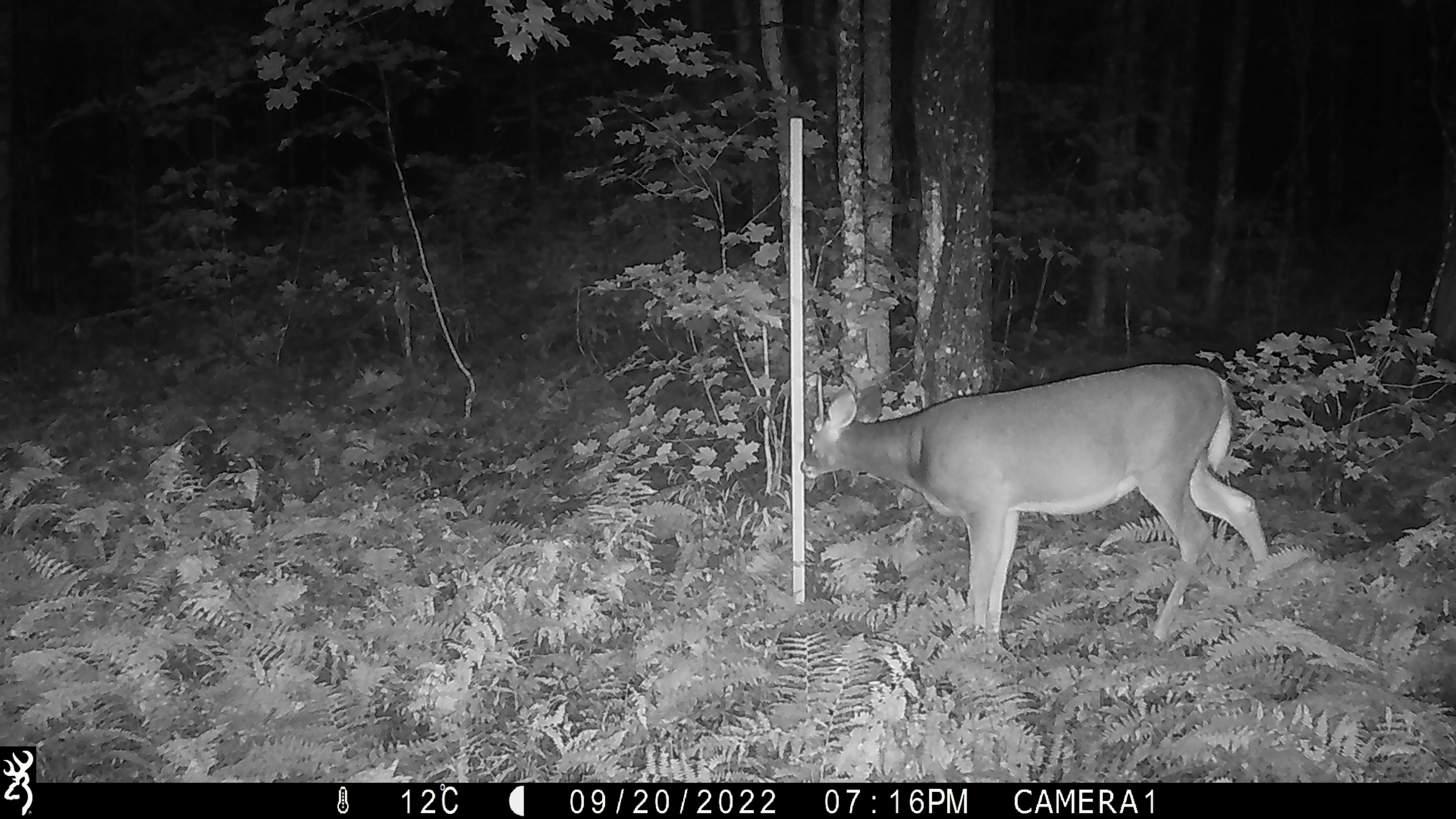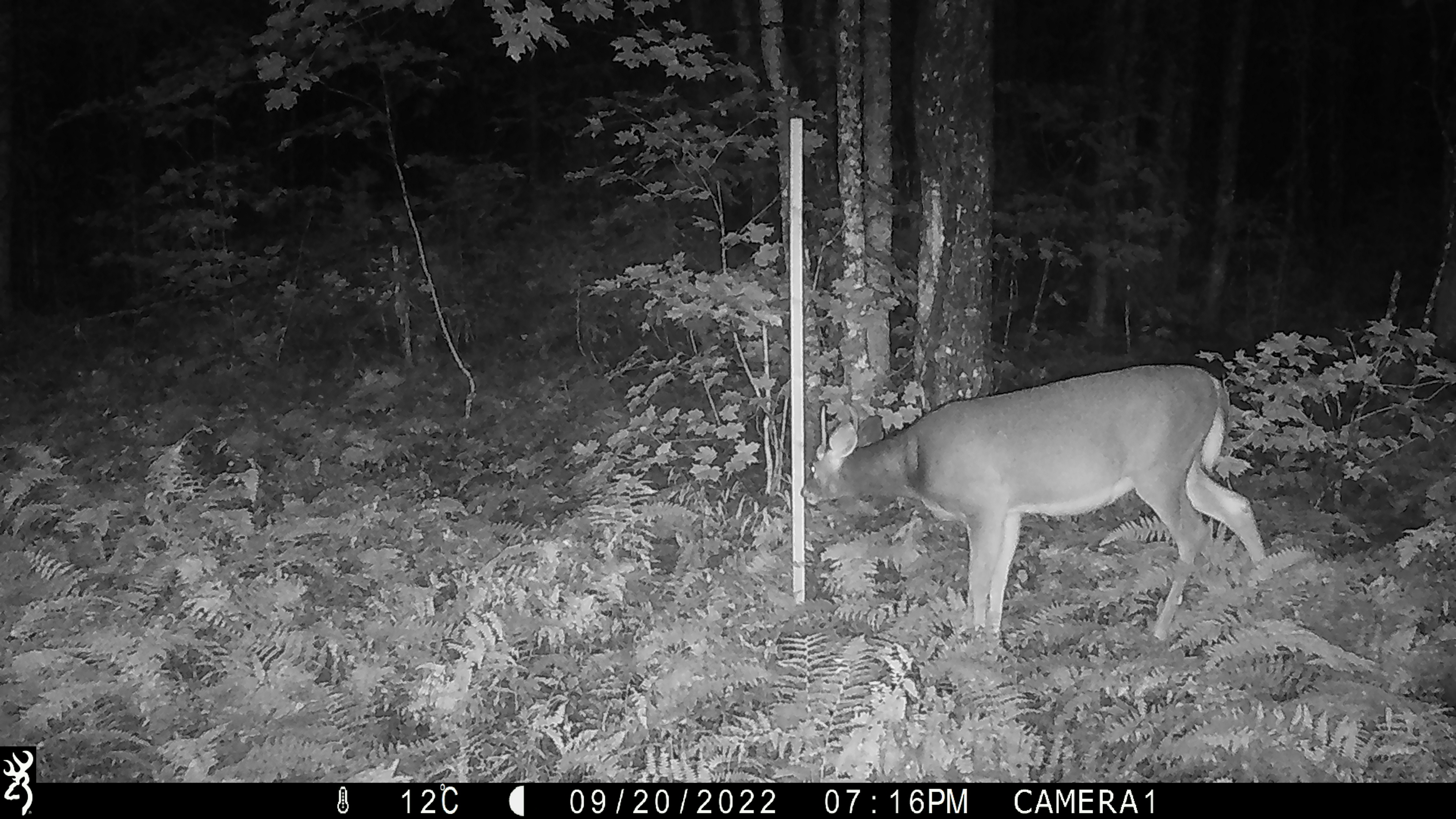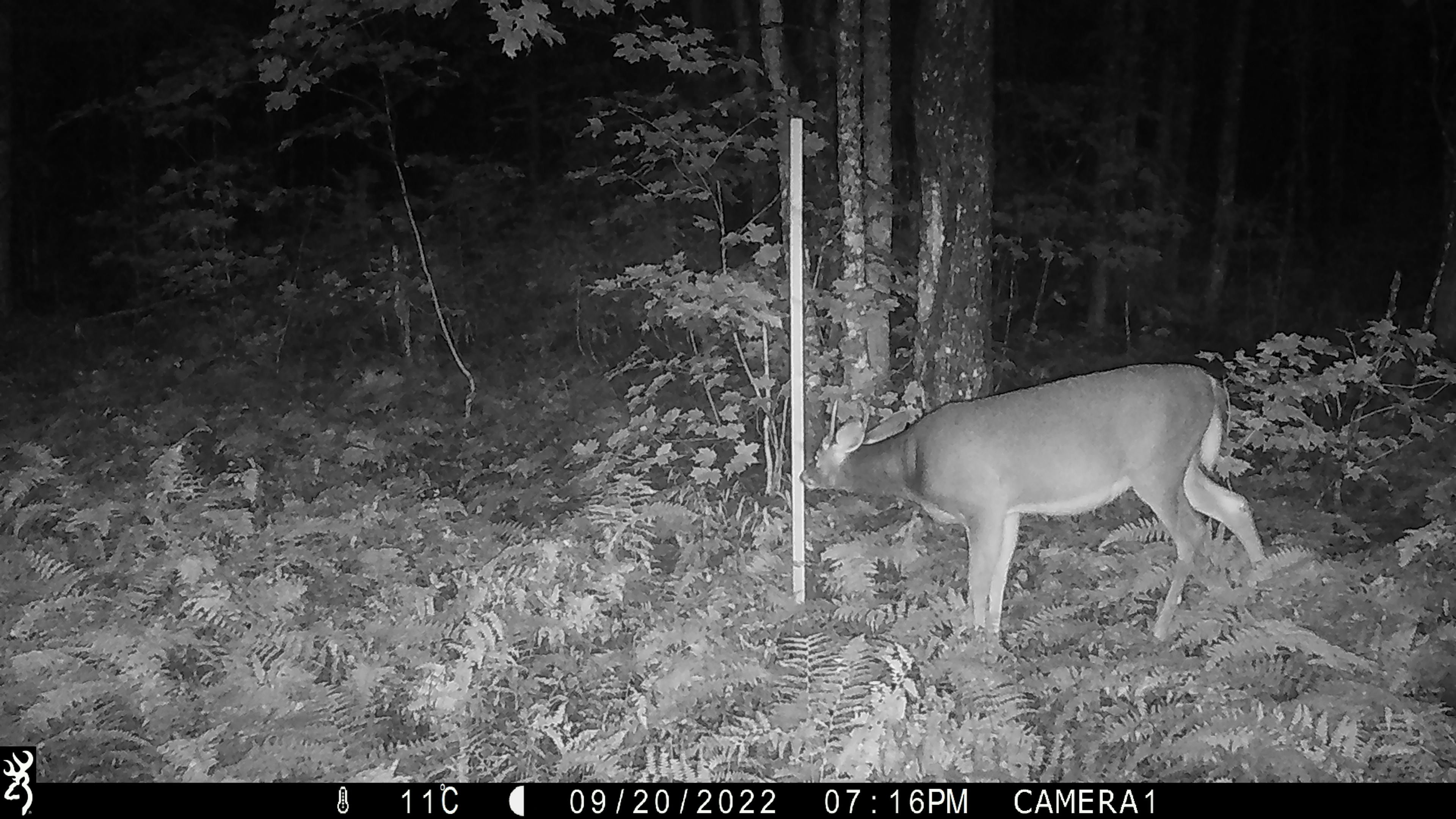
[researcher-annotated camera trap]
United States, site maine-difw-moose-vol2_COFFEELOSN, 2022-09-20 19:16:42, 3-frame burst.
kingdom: Animalia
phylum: Chordata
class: Mammalia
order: Artiodactyla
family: Cervidae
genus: Odocoileus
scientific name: Odocoileus virginianus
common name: white-tailed deer